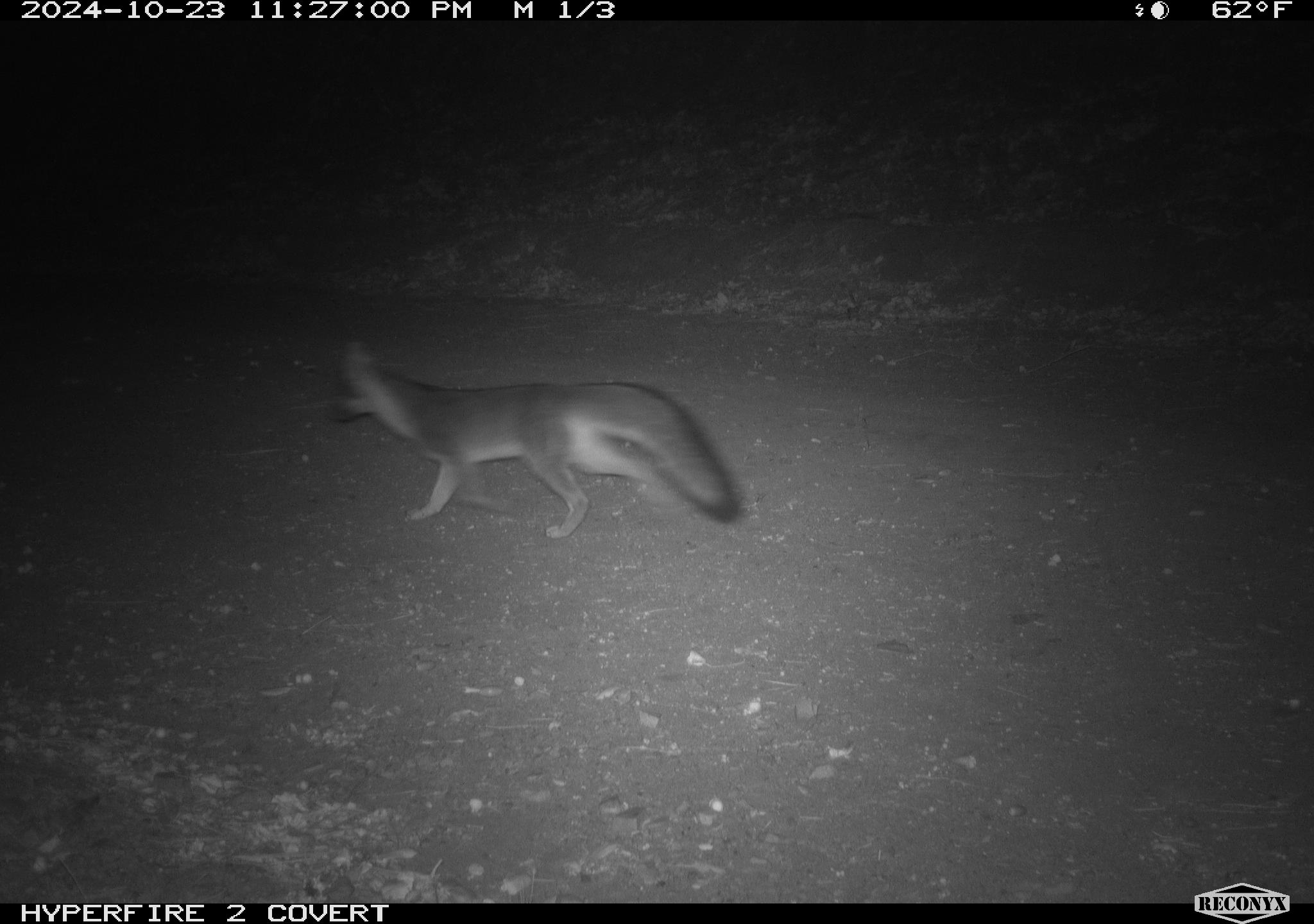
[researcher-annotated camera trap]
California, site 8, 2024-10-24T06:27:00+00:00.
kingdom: Animalia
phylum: Chordata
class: Mammalia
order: Carnivora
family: Canidae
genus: Urocyon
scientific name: Urocyon cinereoargenteus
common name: gray fox